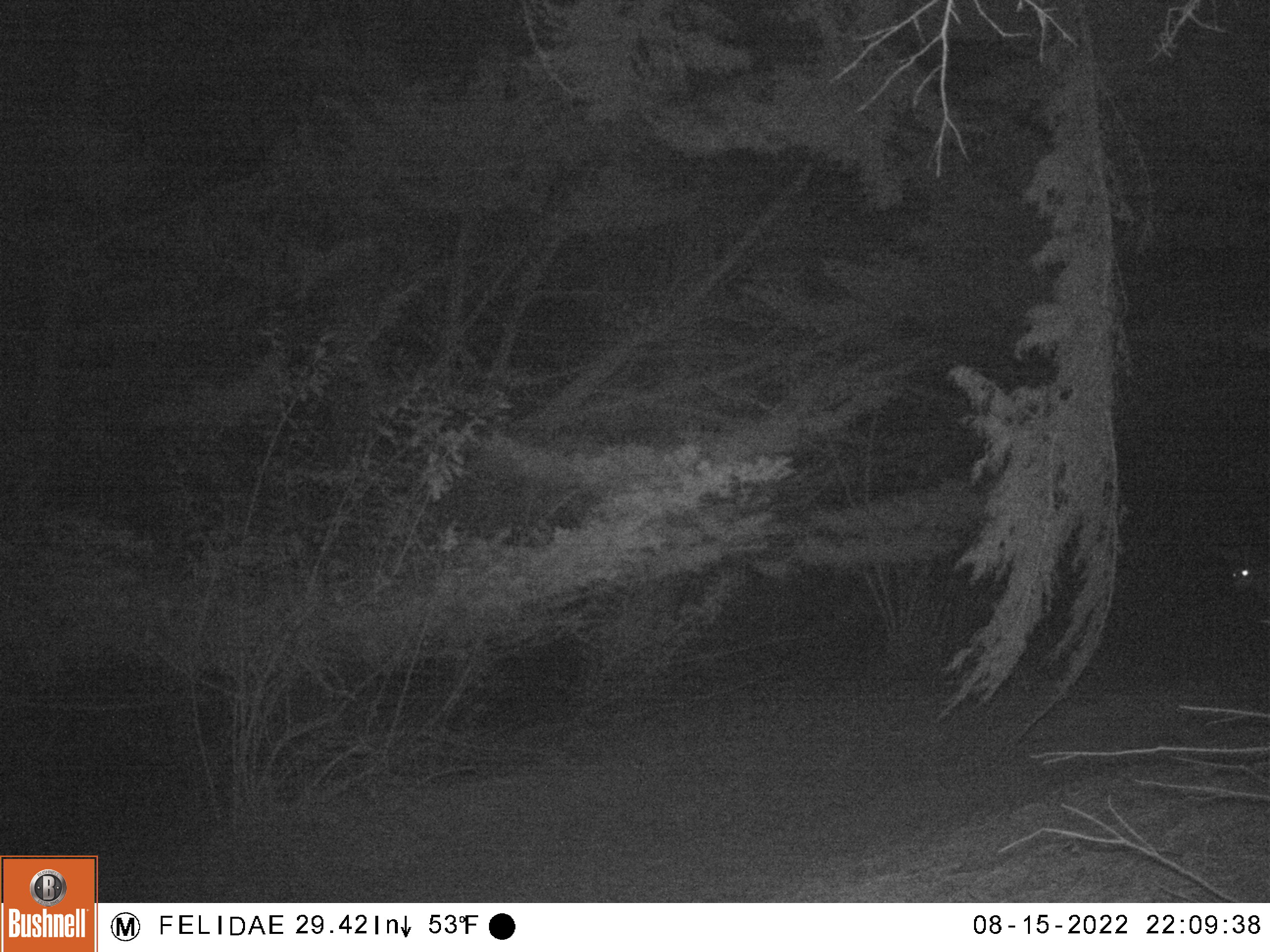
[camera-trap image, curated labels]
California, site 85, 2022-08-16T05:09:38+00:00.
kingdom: Animalia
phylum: Chordata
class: Mammalia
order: Carnivora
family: Canidae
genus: Canis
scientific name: Canis latrans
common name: coyote